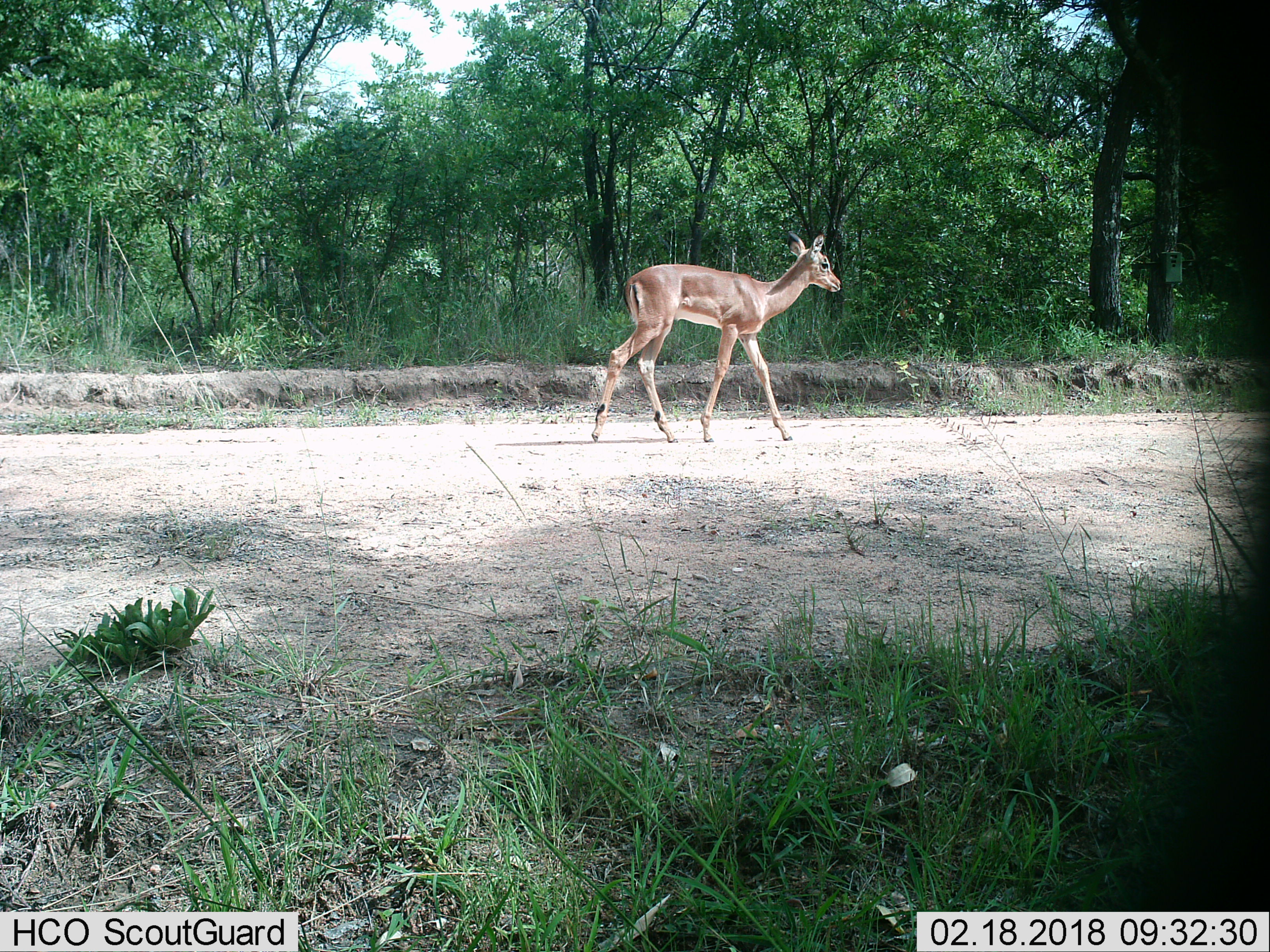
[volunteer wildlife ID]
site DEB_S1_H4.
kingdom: Animalia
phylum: Chordata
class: Mammalia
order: Artiodactyla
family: Bovidae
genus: Aepyceros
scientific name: Aepyceros melampus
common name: impala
Impala (Aepyceros melampus), count 1. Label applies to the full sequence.